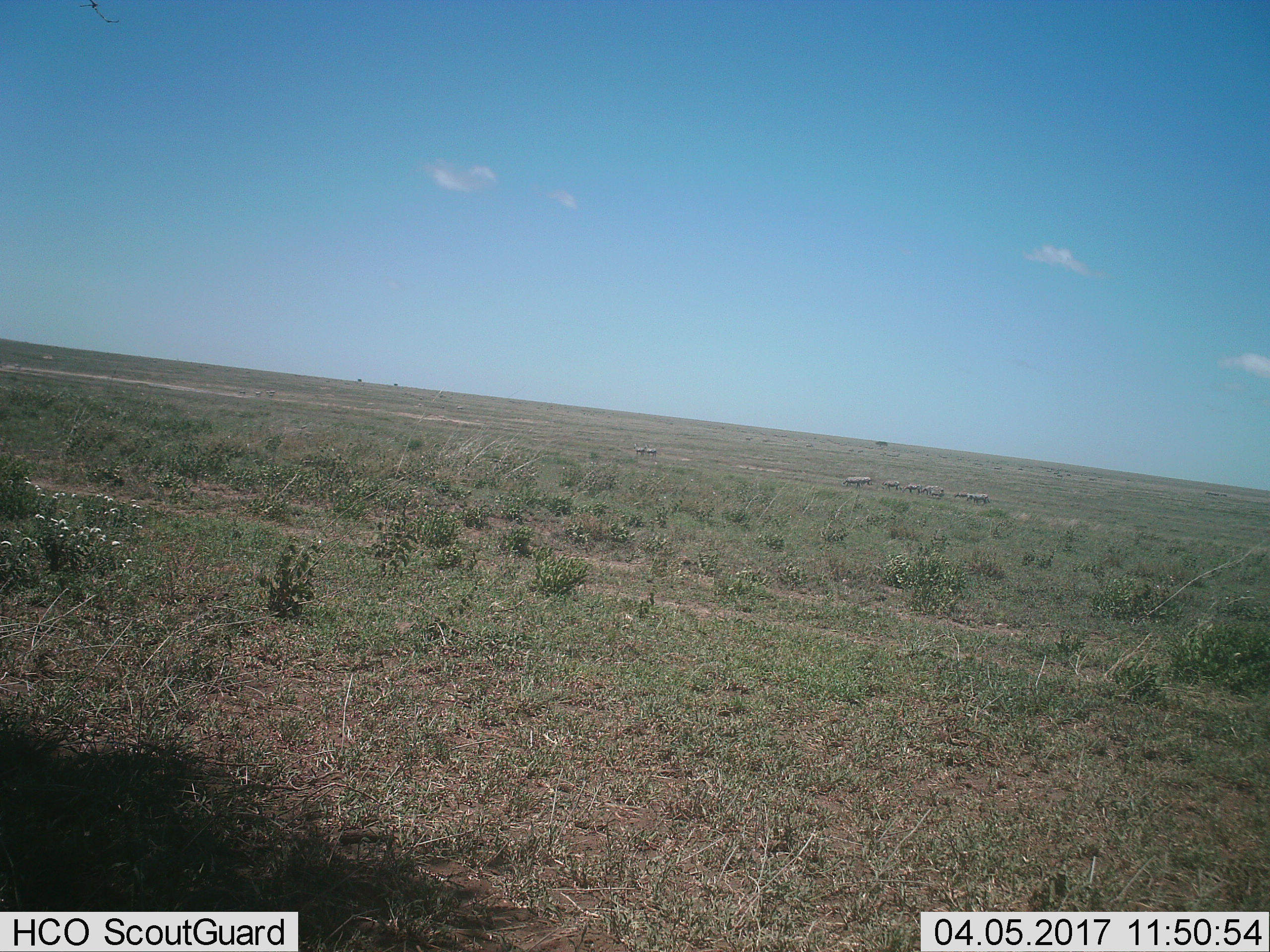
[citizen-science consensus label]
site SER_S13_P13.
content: unidentified animal